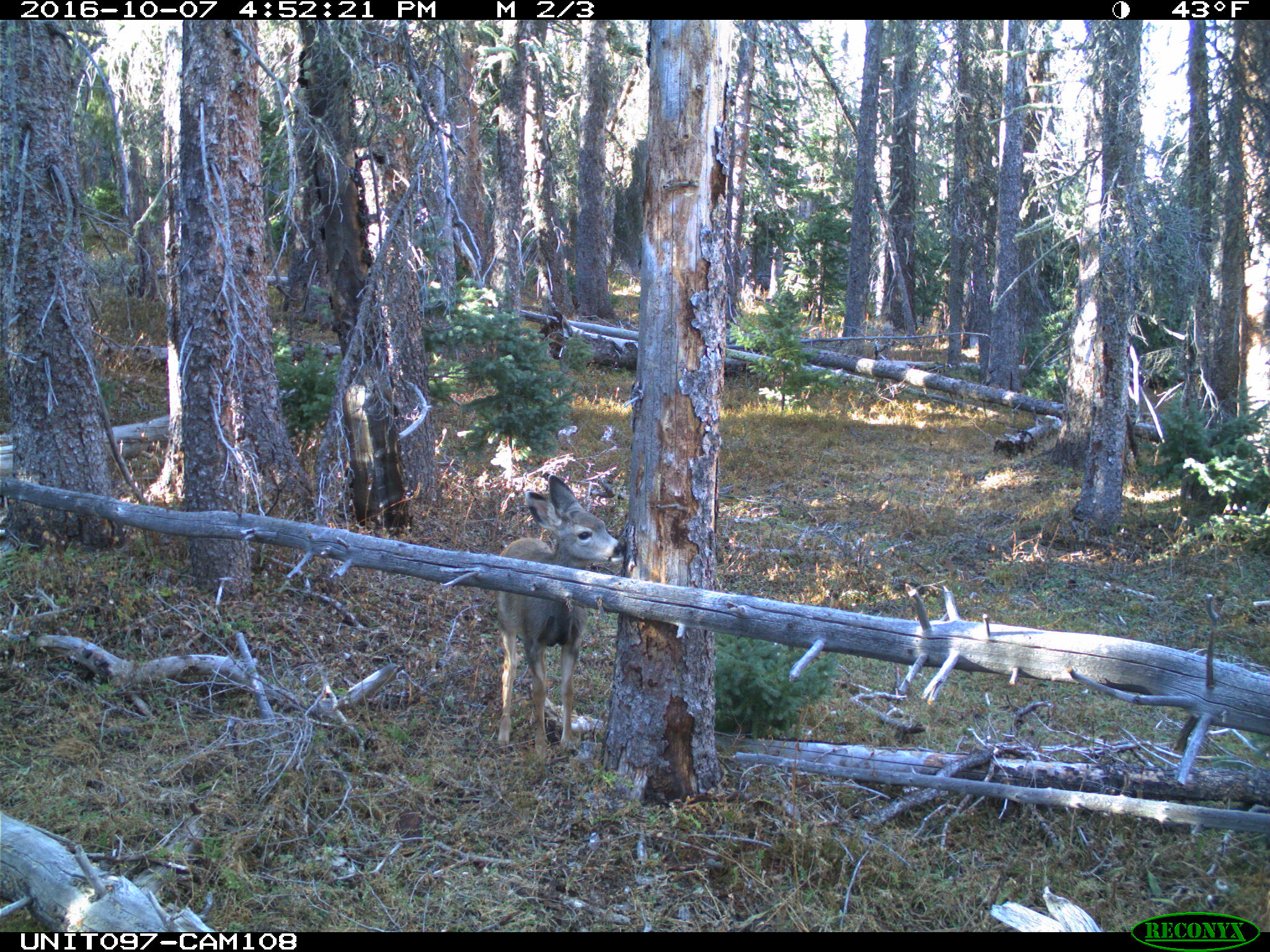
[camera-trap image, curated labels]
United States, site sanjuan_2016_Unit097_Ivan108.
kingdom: Animalia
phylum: Chordata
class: Mammalia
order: Artiodactyla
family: Cervidae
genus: Odocoileus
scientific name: Odocoileus hemionus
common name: mule deer